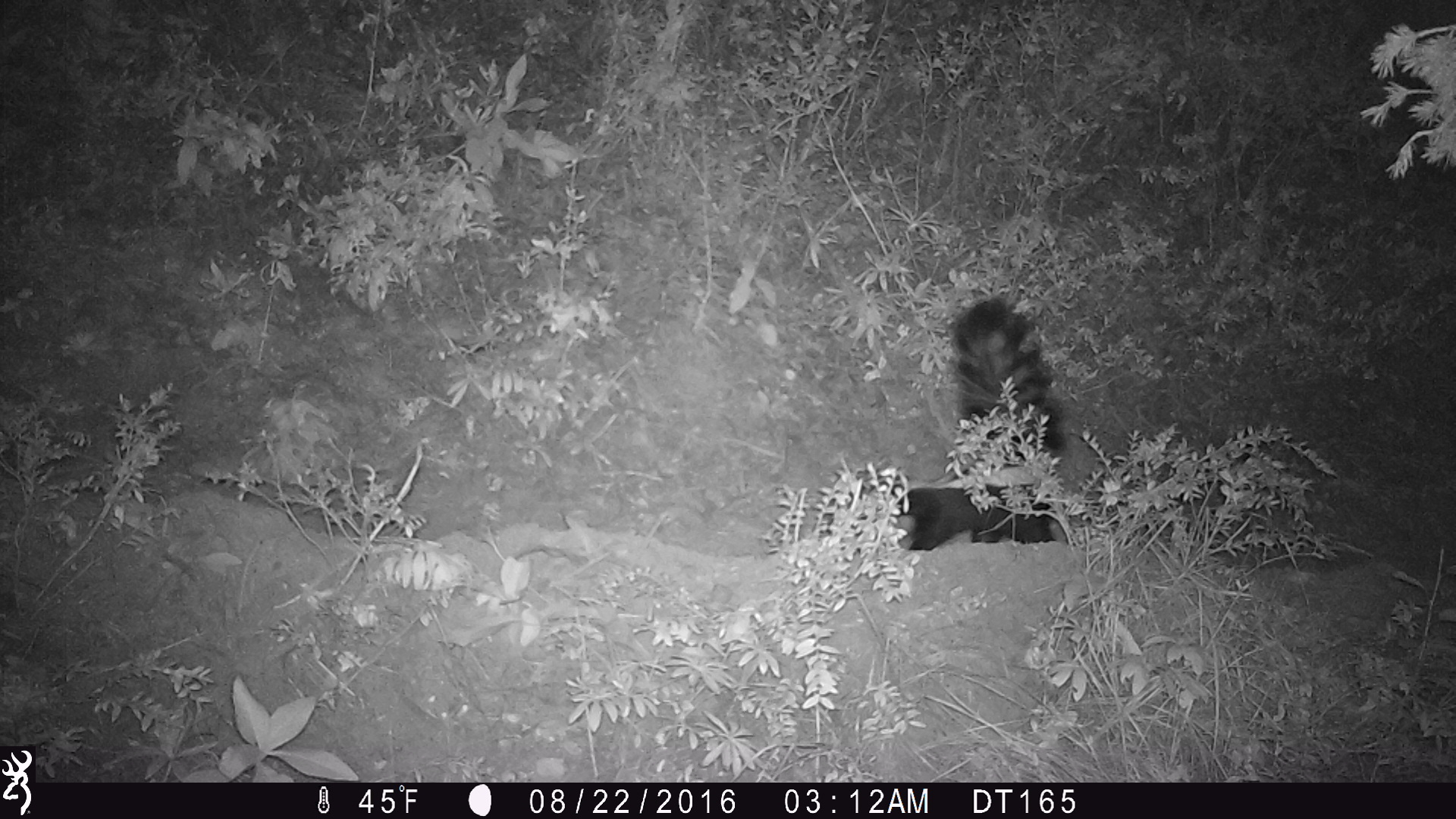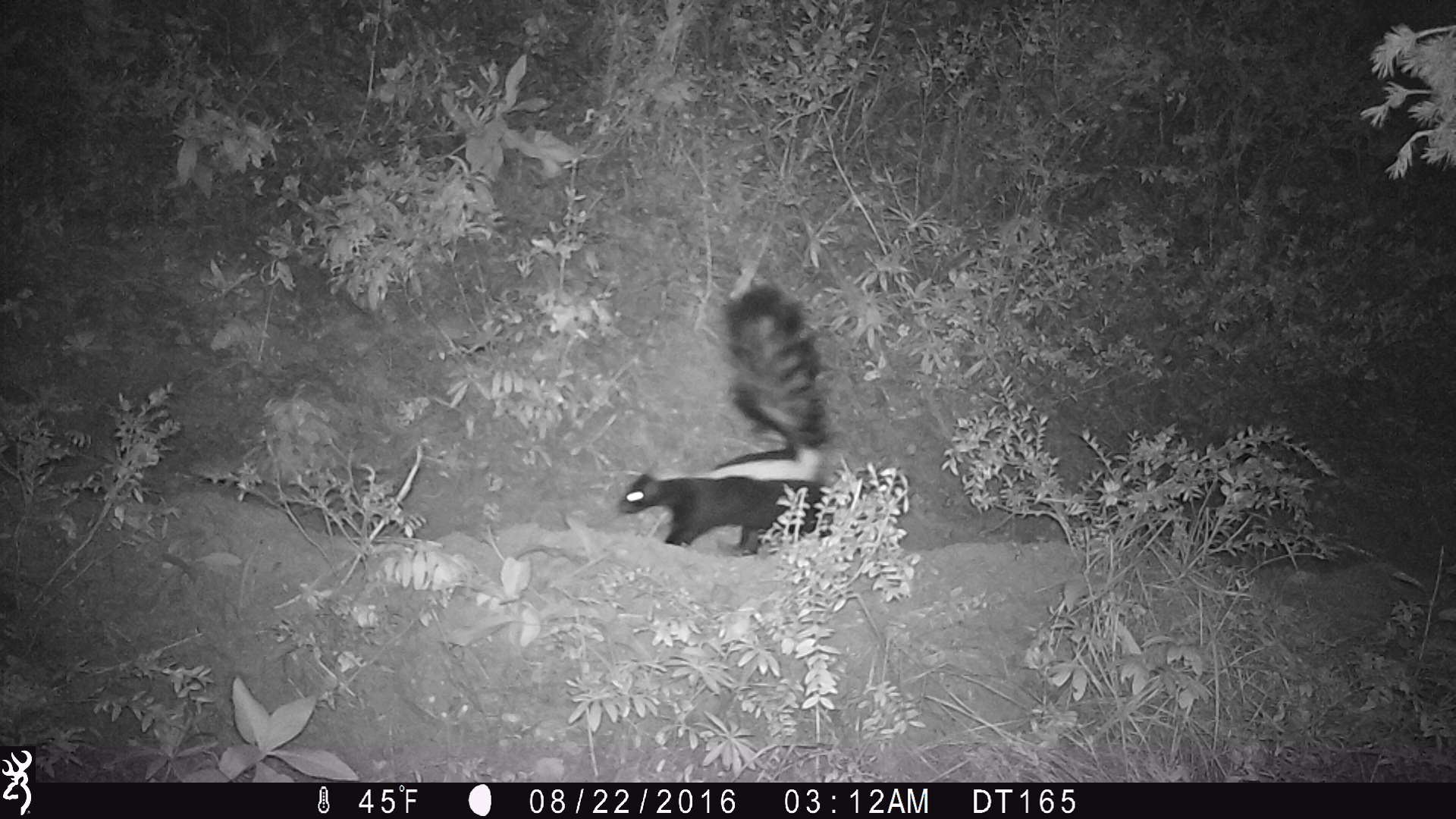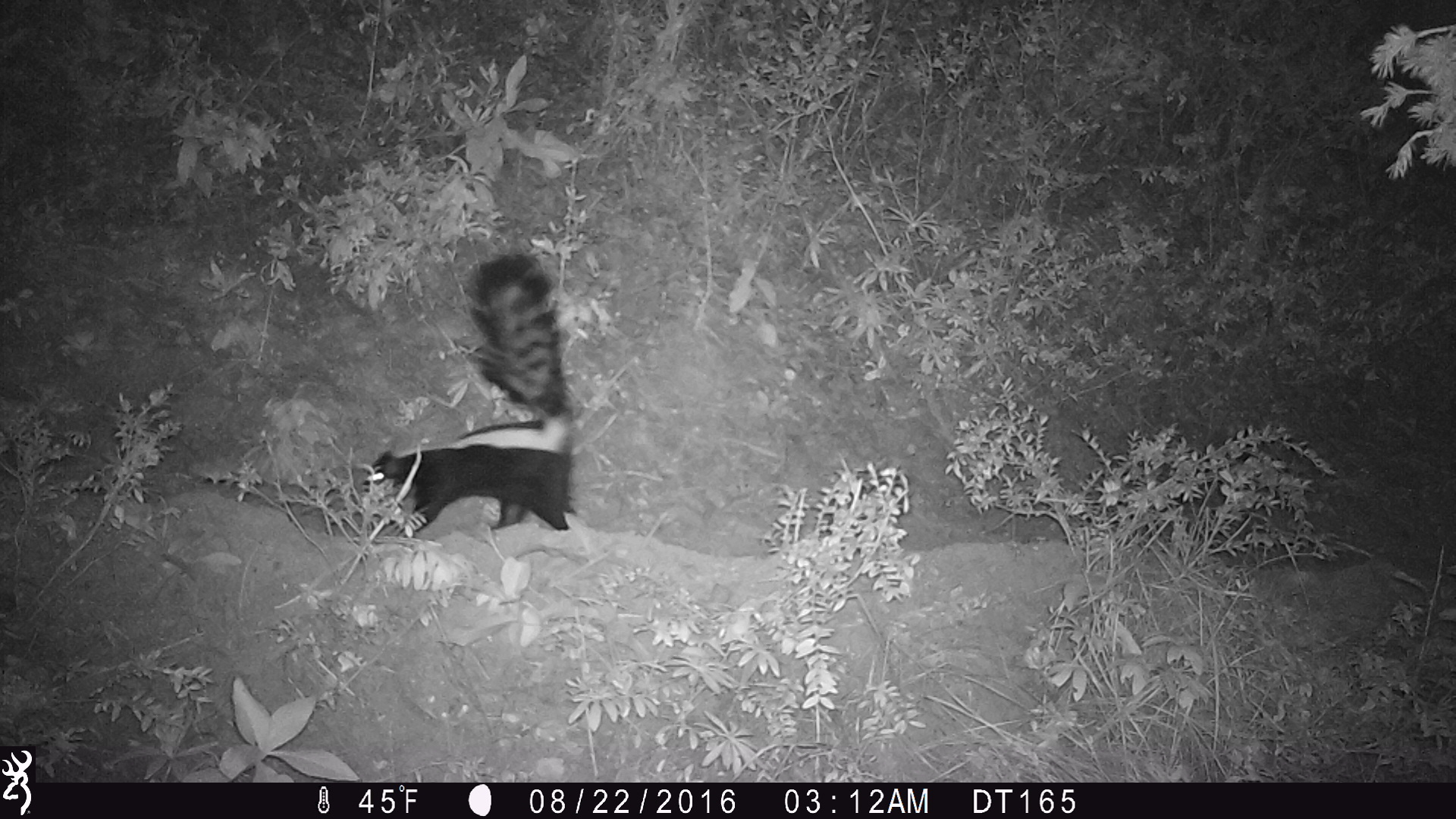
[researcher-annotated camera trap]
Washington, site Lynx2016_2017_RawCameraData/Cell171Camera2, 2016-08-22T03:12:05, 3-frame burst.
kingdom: Animalia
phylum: Chordata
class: Mammalia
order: Carnivora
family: Mephitidae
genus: Mephitis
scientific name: Mephitis mephitis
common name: striped skunk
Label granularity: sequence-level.